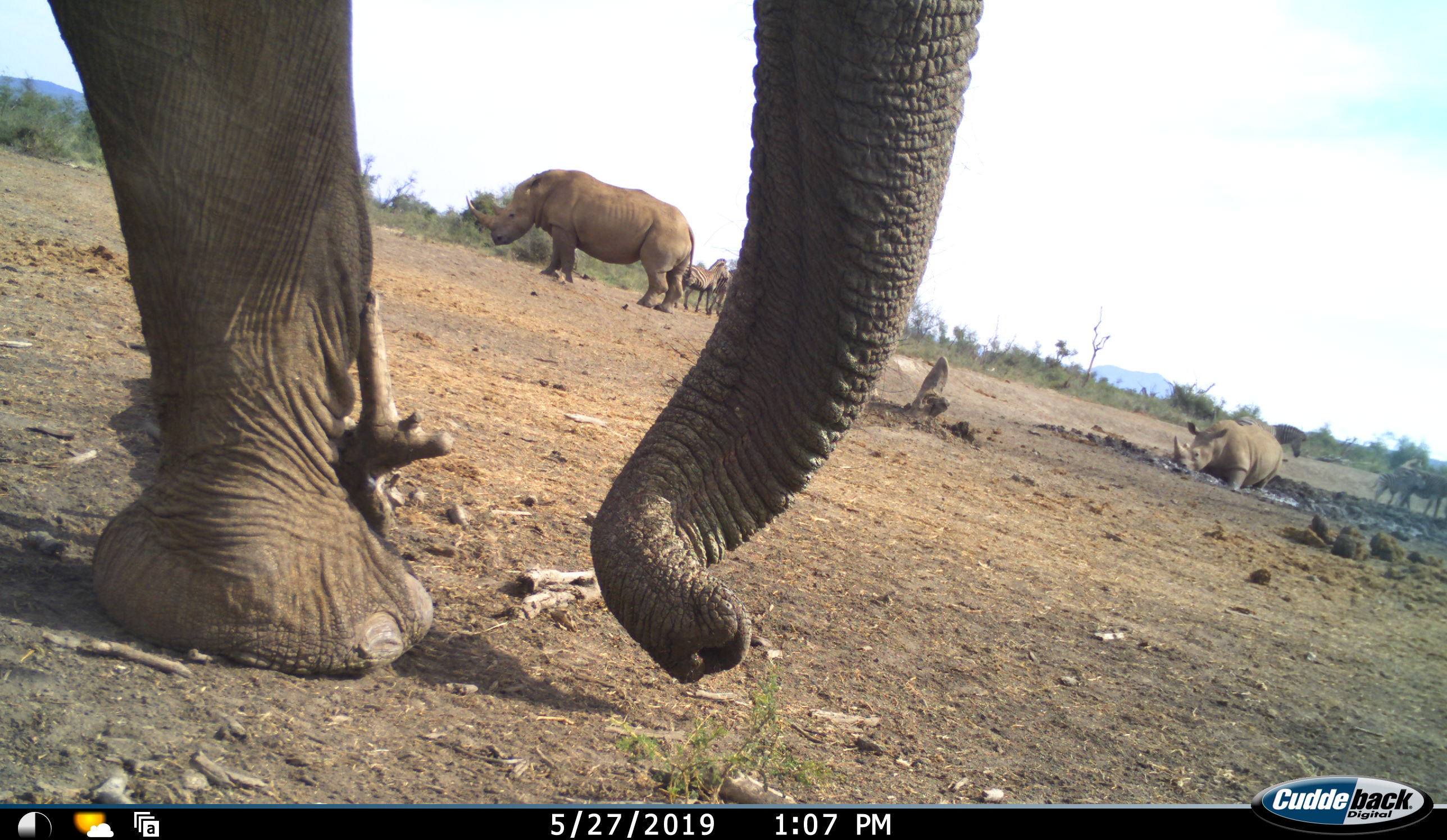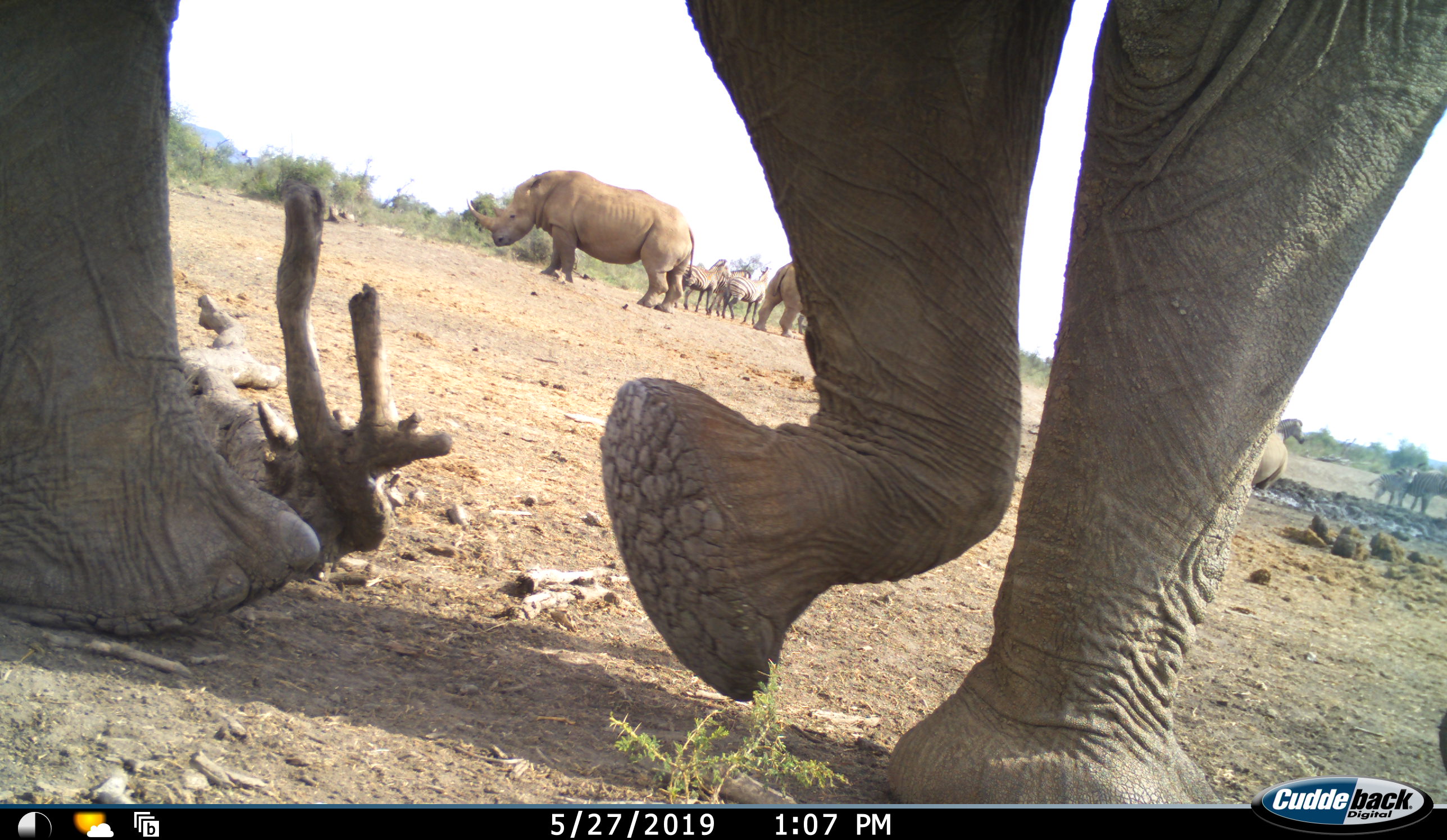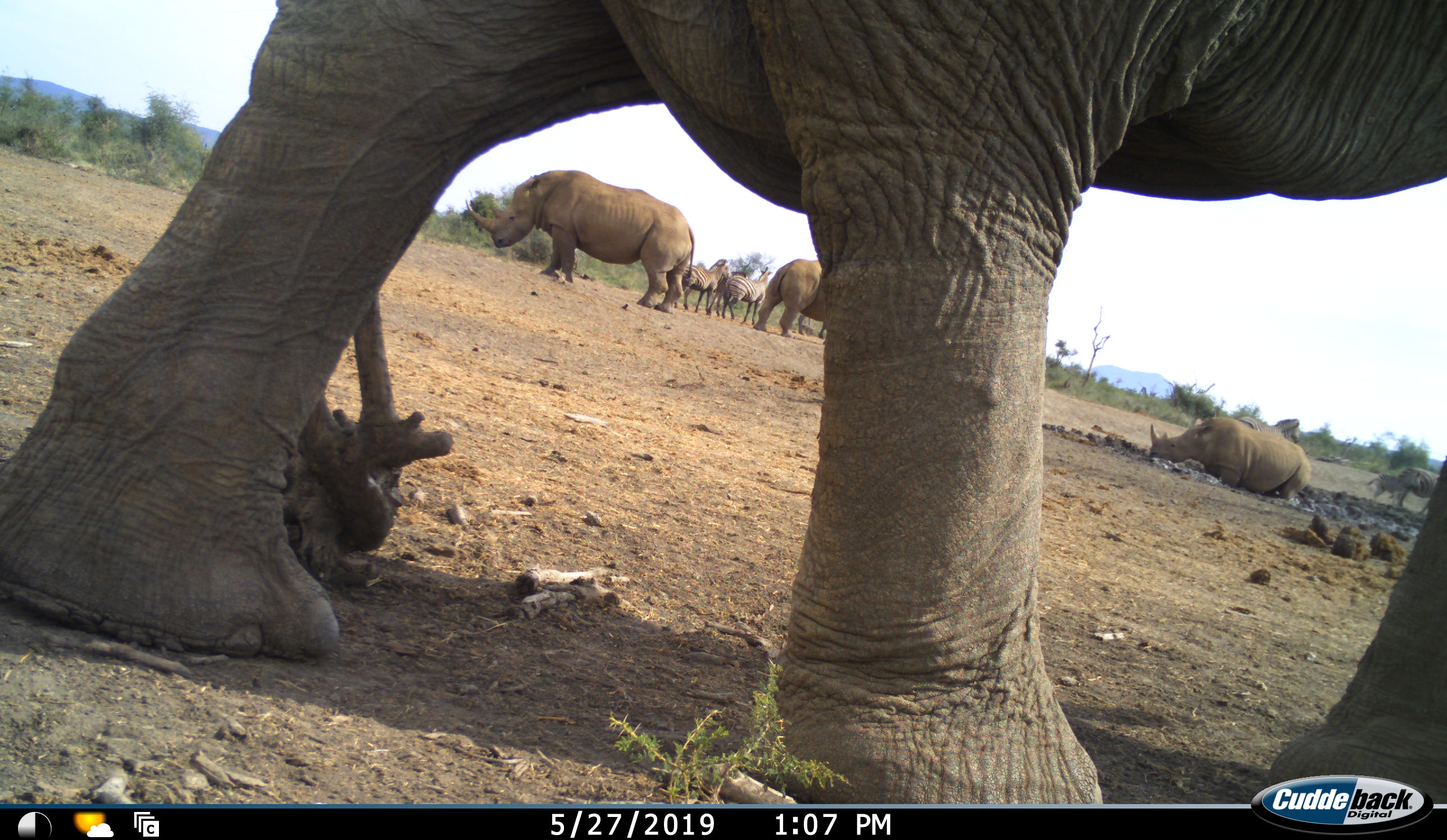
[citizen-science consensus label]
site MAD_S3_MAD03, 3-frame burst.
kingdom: Animalia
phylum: Chordata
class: Mammalia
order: Proboscidea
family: Elephantidae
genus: Loxodonta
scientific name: Loxodonta africana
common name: african bush elephant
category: elephant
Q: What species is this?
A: Elephant (african bush elephant) (Loxodonta africana).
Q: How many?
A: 1.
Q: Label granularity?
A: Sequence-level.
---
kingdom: Animalia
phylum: Chordata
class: Mammalia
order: Perissodactyla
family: Rhinocerotidae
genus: Ceratotherium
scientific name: Ceratotherium simum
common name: white rhinoceros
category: rhinoceroswhite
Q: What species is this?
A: Rhinoceroswhite (white rhinoceros) (Ceratotherium simum).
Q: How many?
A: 3.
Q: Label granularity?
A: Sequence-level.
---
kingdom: Animalia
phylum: Chordata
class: Mammalia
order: Perissodactyla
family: Equidae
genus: Equus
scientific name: Equus quagga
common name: plains zebra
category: zebraplains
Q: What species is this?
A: Zebraplains (plains zebra) (Equus quagga).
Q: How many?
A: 5.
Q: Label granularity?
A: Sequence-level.